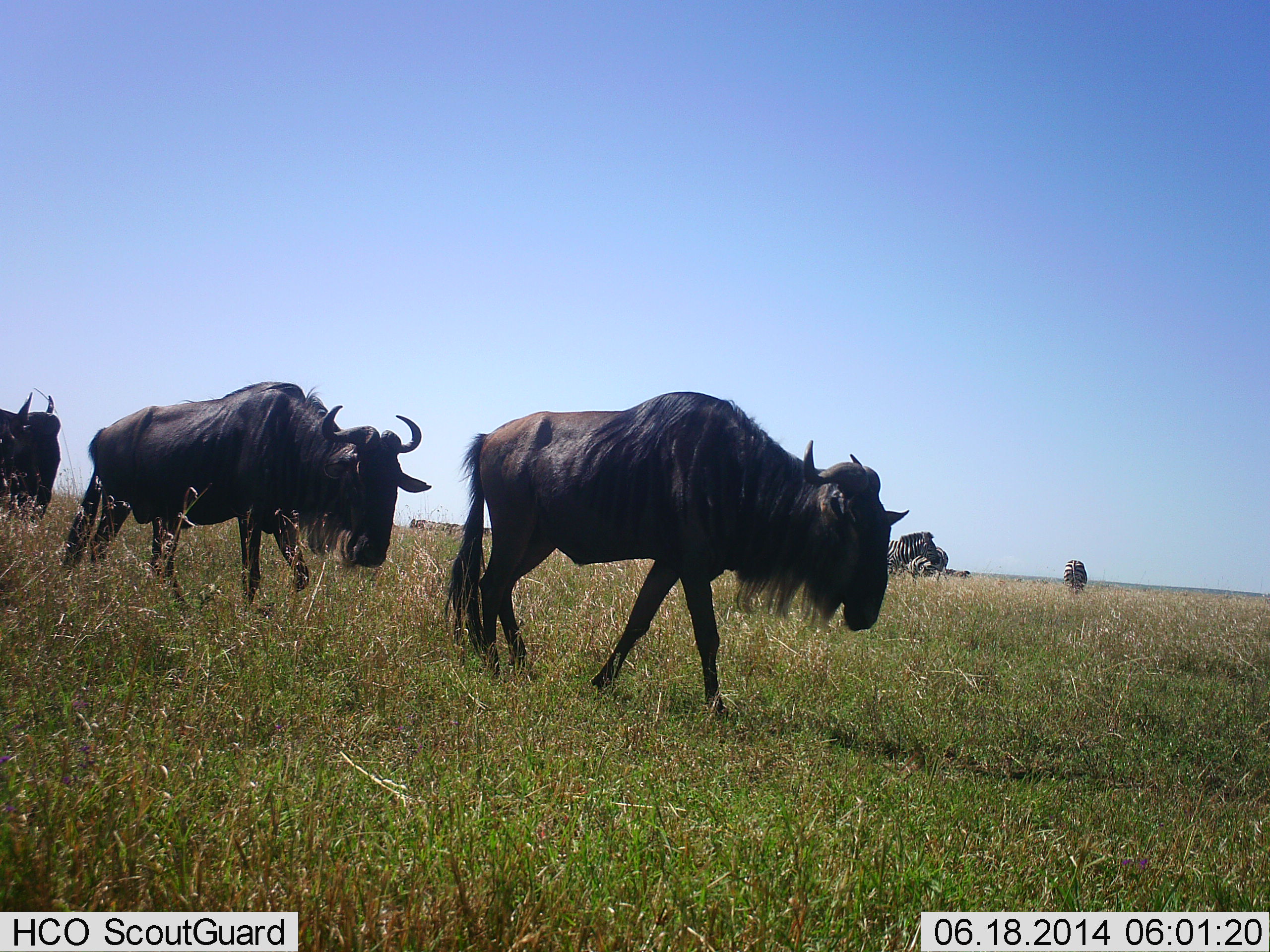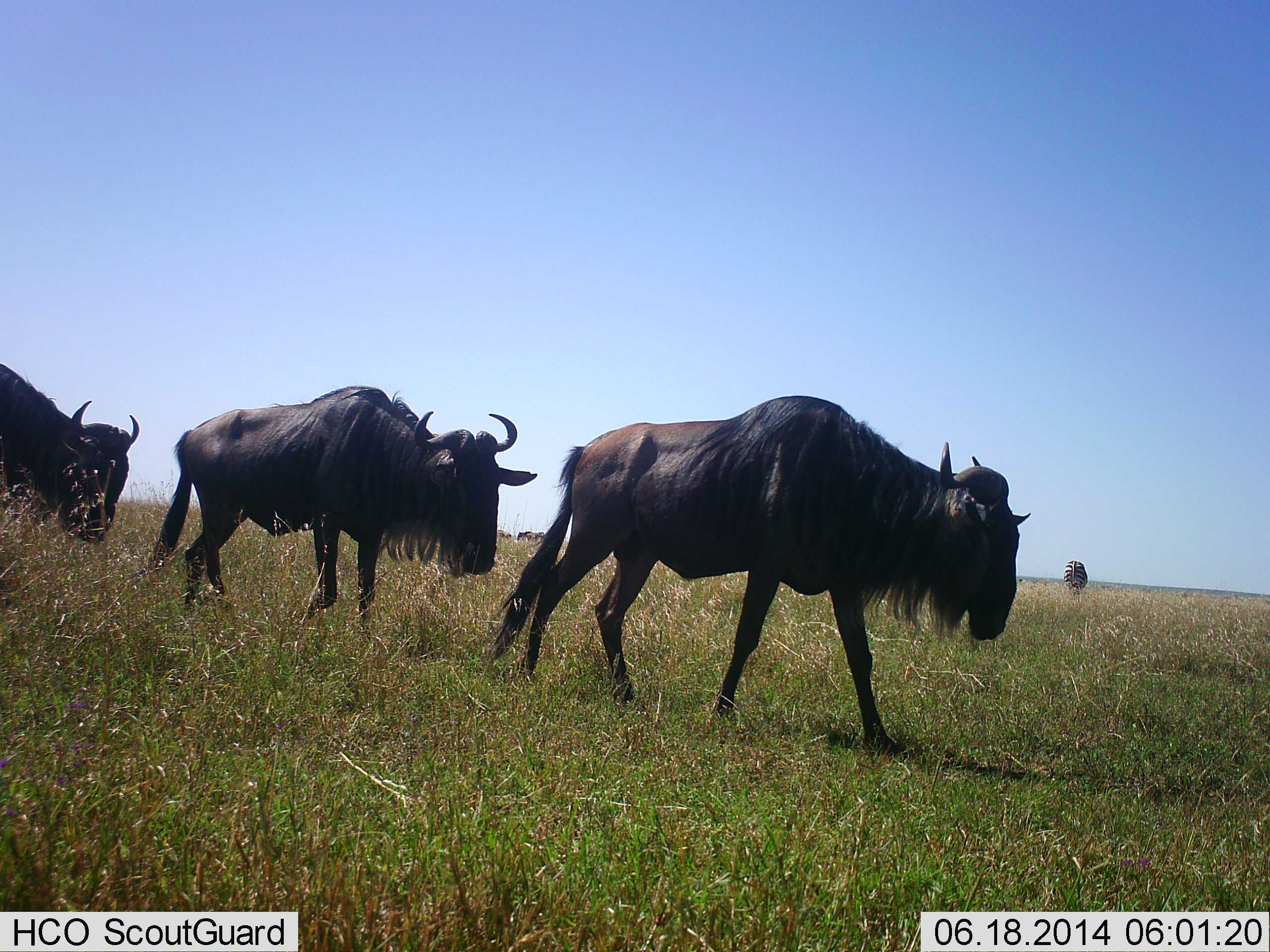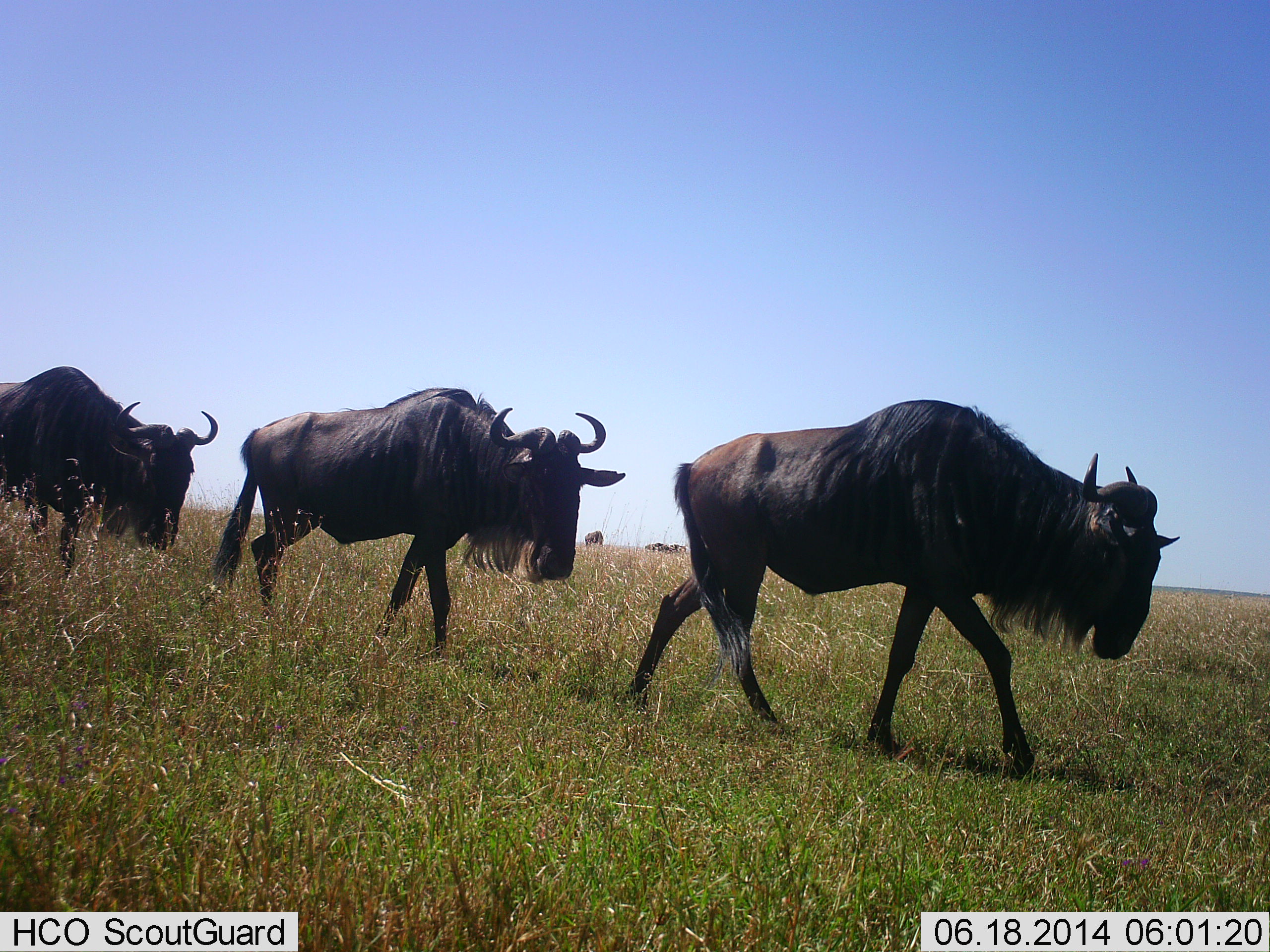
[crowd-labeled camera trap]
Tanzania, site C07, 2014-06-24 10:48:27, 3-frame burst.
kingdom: Animalia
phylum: Chordata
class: Mammalia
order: Artiodactyla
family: Bovidae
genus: Connochaetes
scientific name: Connochaetes taurinus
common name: blue wildebeest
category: wildebeest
Wildebeest (blue wildebeest) (Connochaetes taurinus), count 3. Behavior (volunteer vote fractions): standing 11%, resting 0%, moving 100%, interacting 6%. Young present (vote fraction): 0%. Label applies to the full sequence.